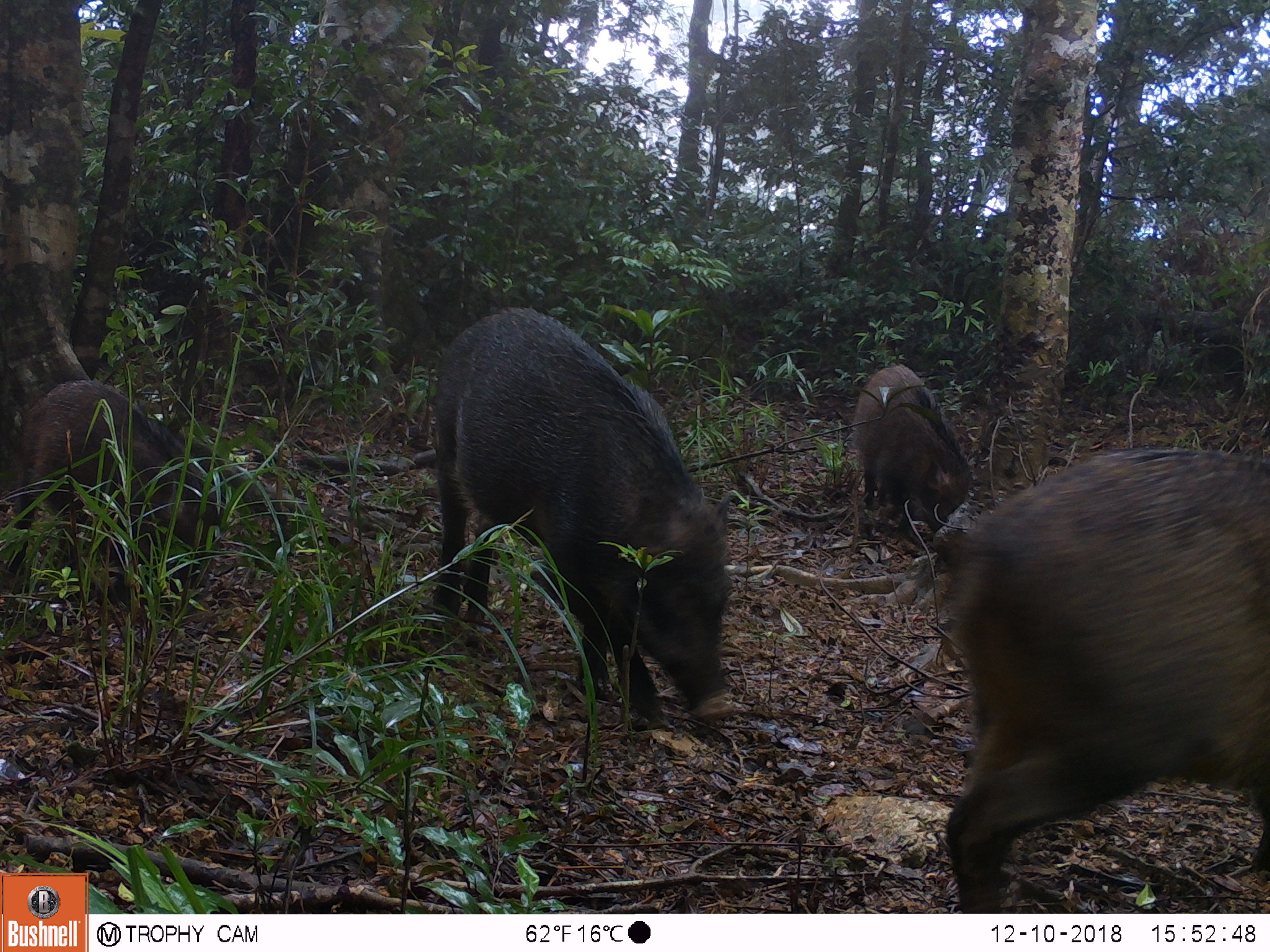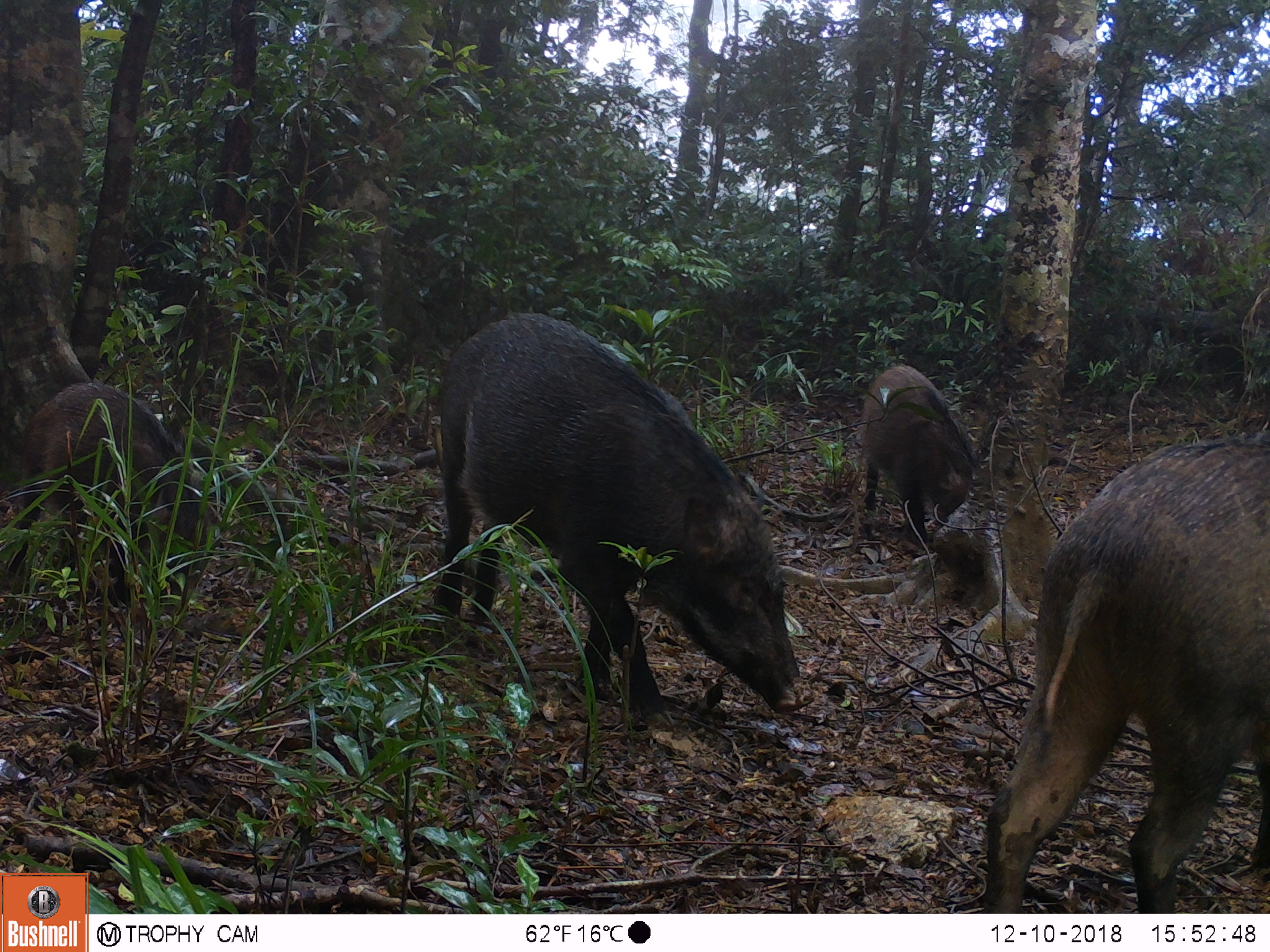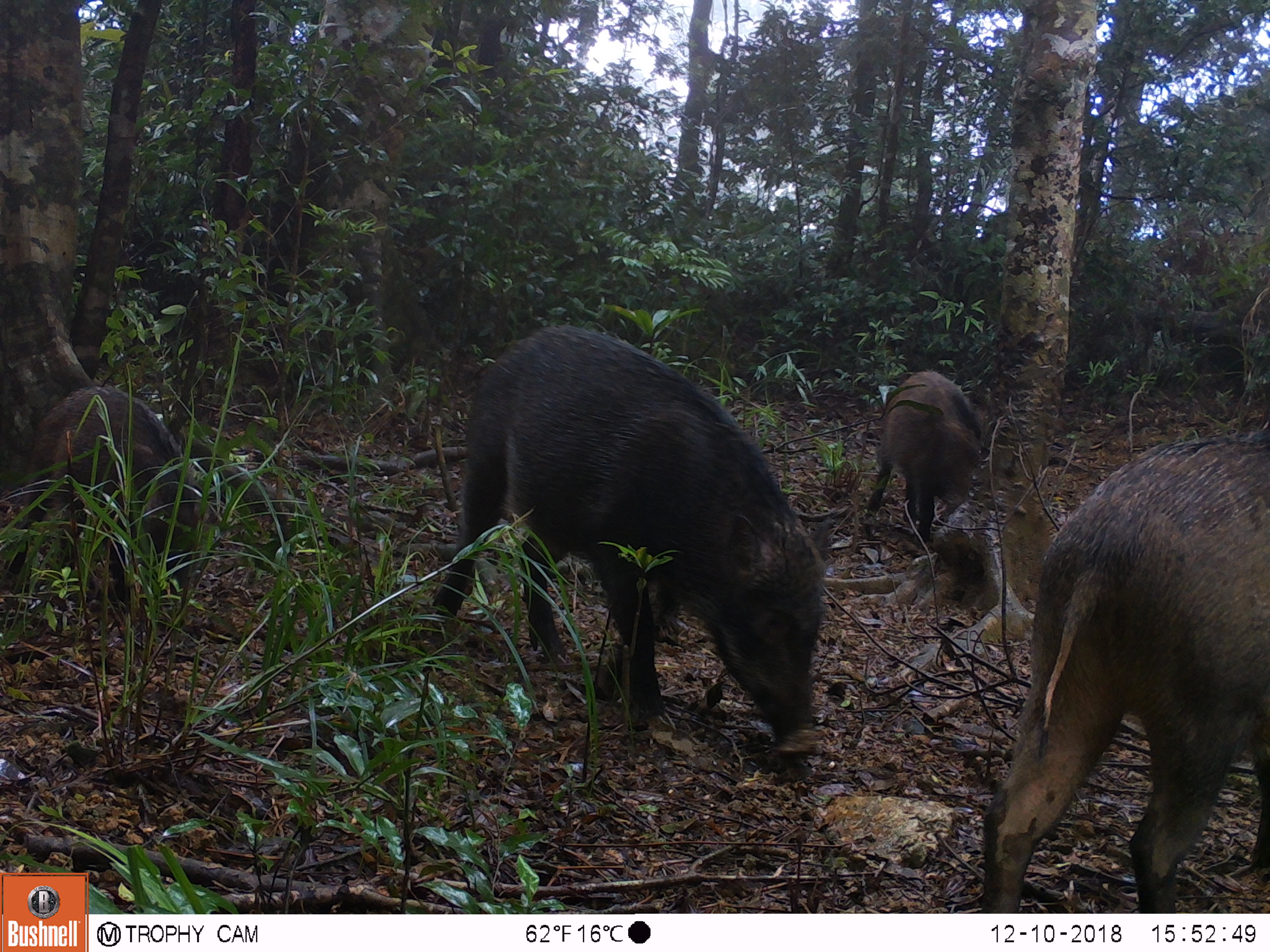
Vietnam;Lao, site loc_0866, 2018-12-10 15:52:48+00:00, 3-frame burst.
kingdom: Animalia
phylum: Chordata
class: Mammalia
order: Artiodactyla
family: Suidae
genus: Sus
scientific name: Sus scrofa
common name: eurasian wild pig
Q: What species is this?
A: Eurasian wild pig (Sus scrofa).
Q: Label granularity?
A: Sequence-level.